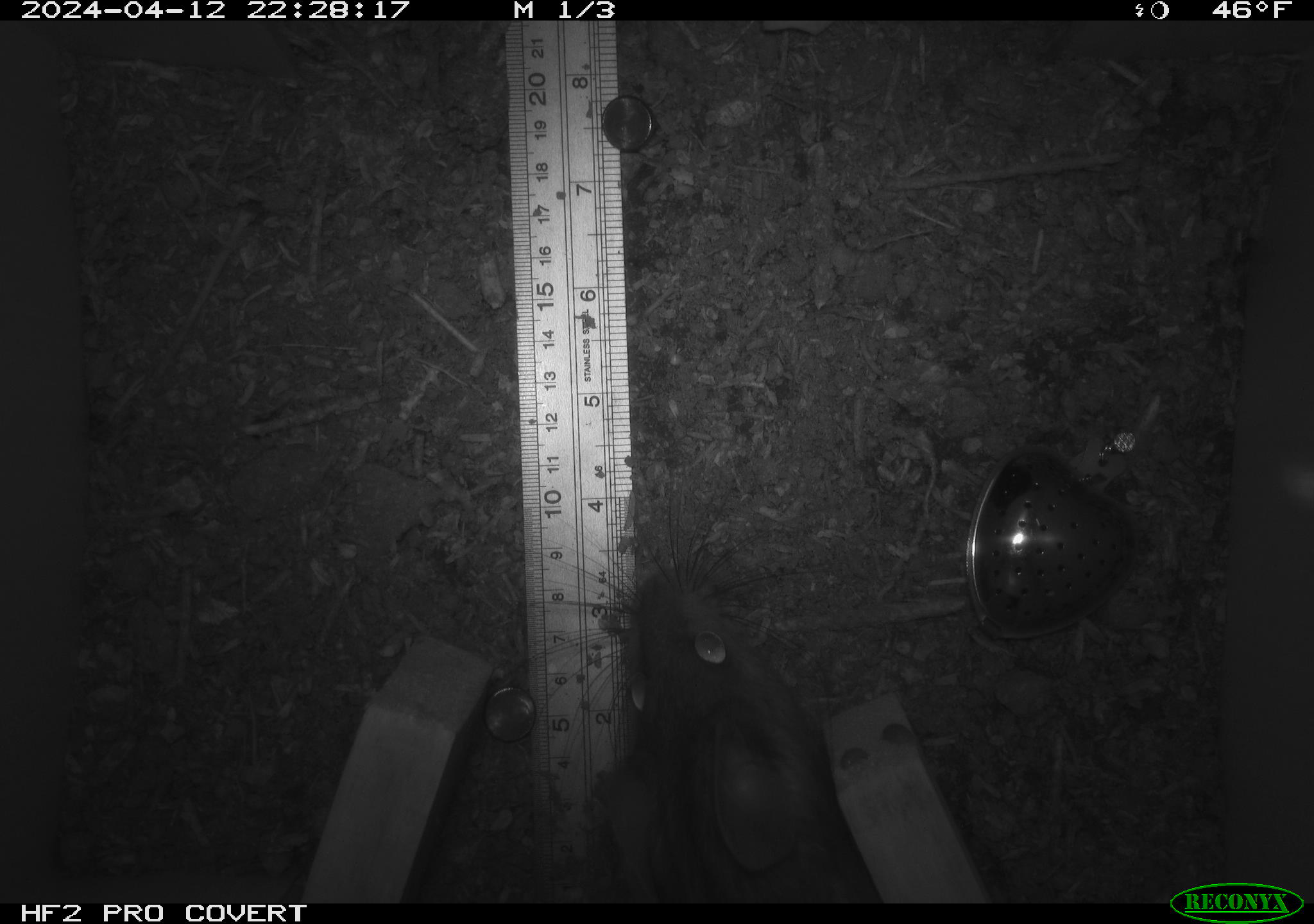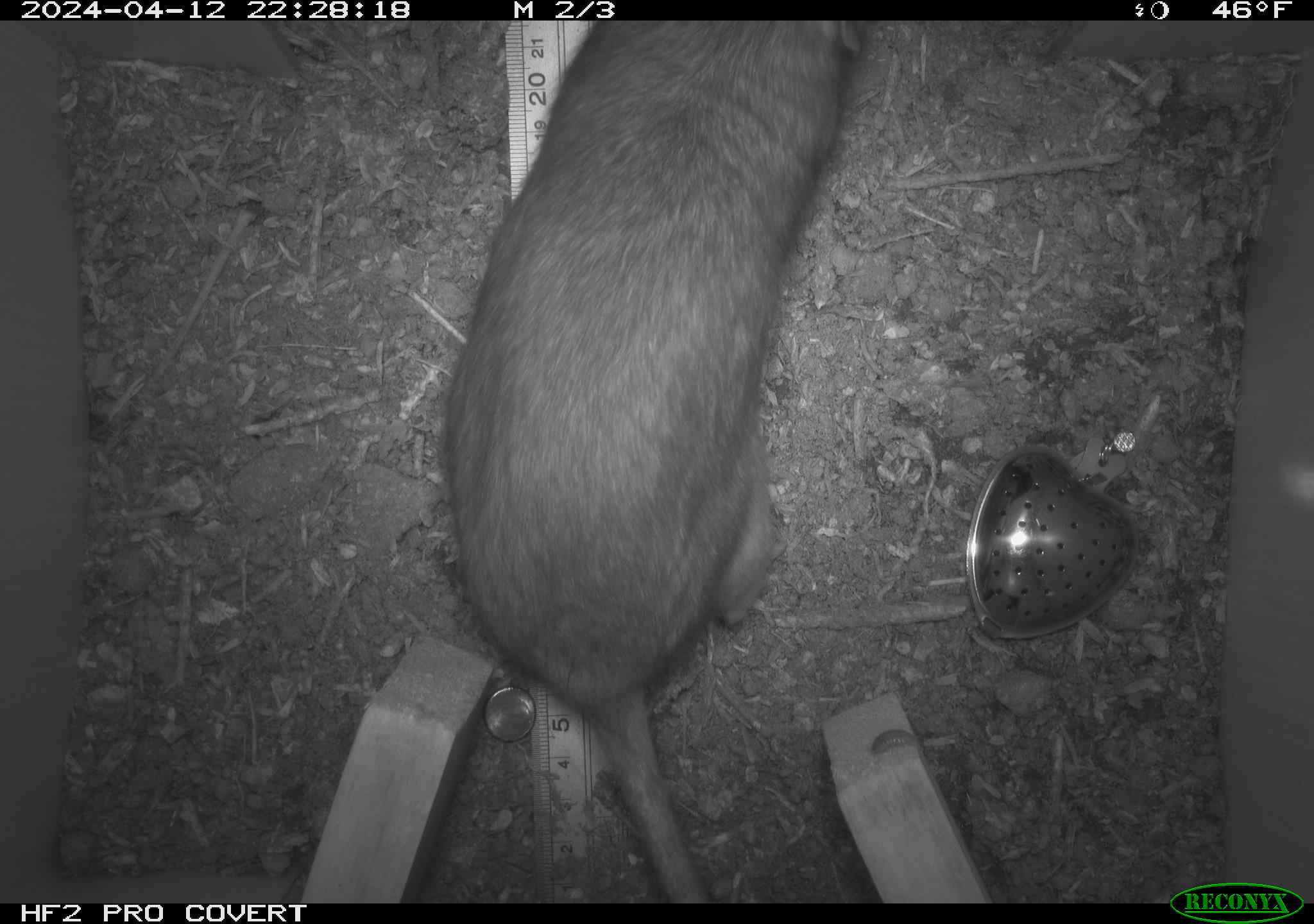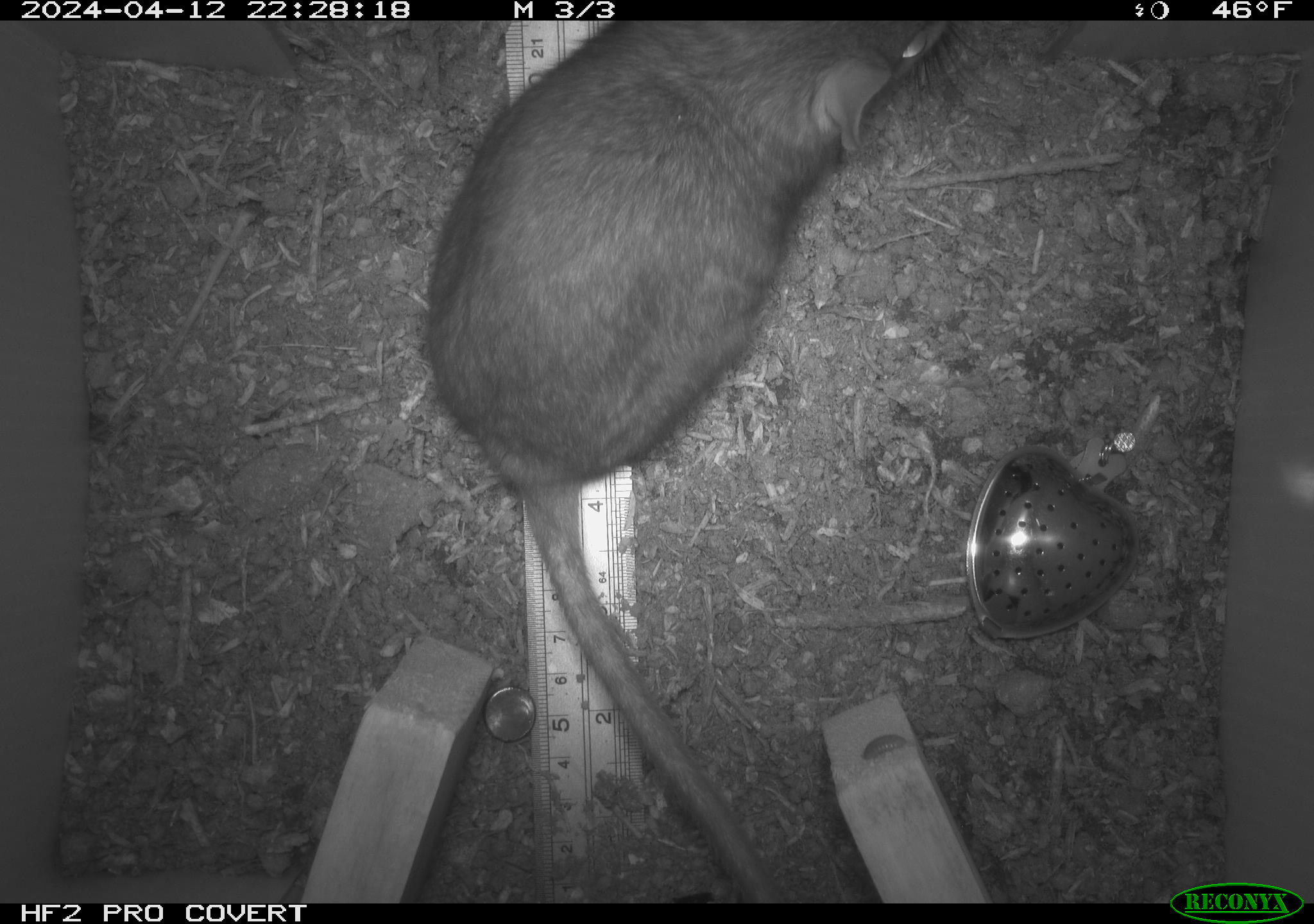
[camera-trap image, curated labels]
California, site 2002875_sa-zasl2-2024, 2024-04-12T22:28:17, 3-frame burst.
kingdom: Animalia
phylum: Chordata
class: Mammalia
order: Rodentia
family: Cricetidae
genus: Neotoma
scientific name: Neotoma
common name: pack rat or woodrat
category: neotoma species